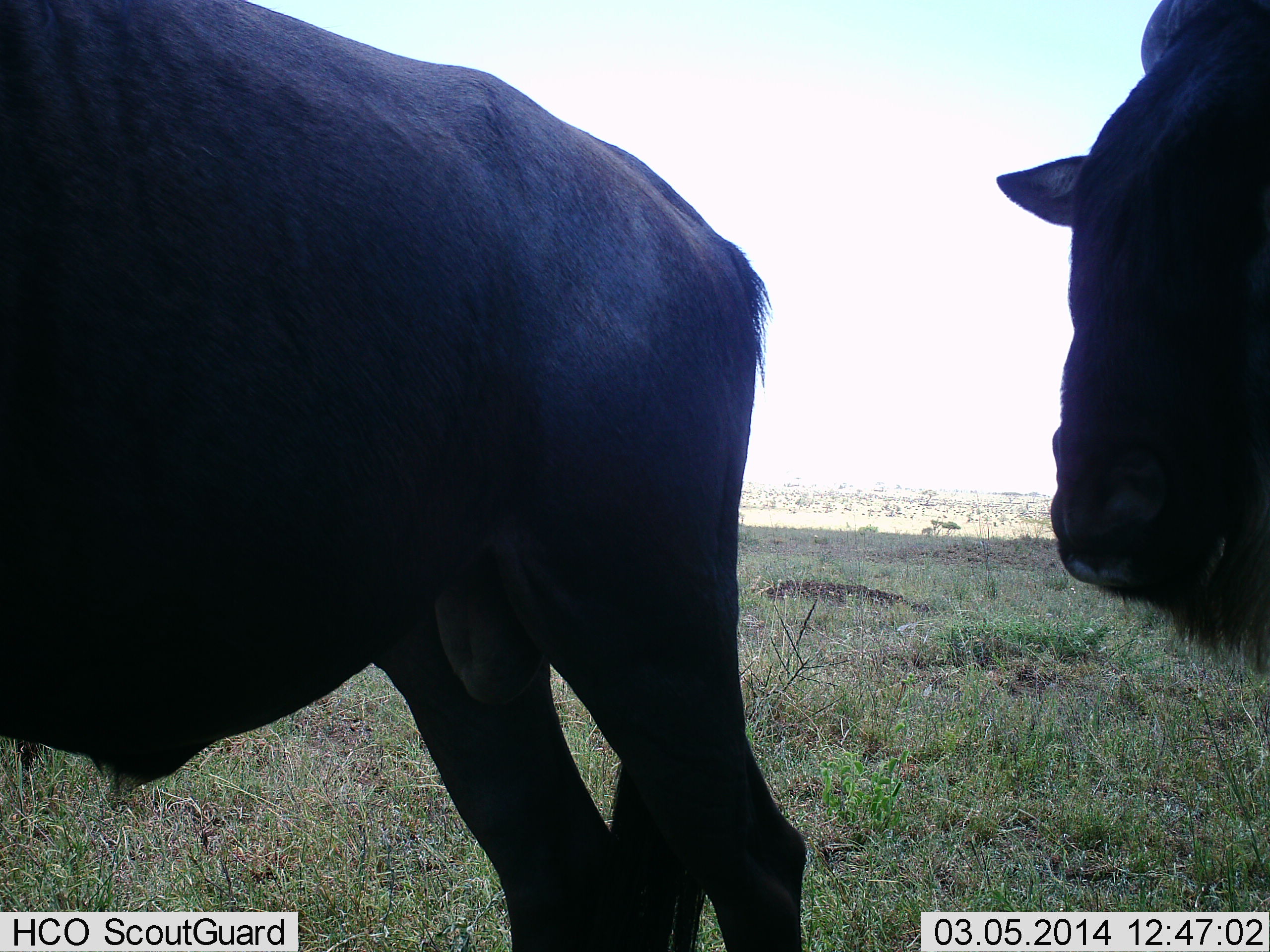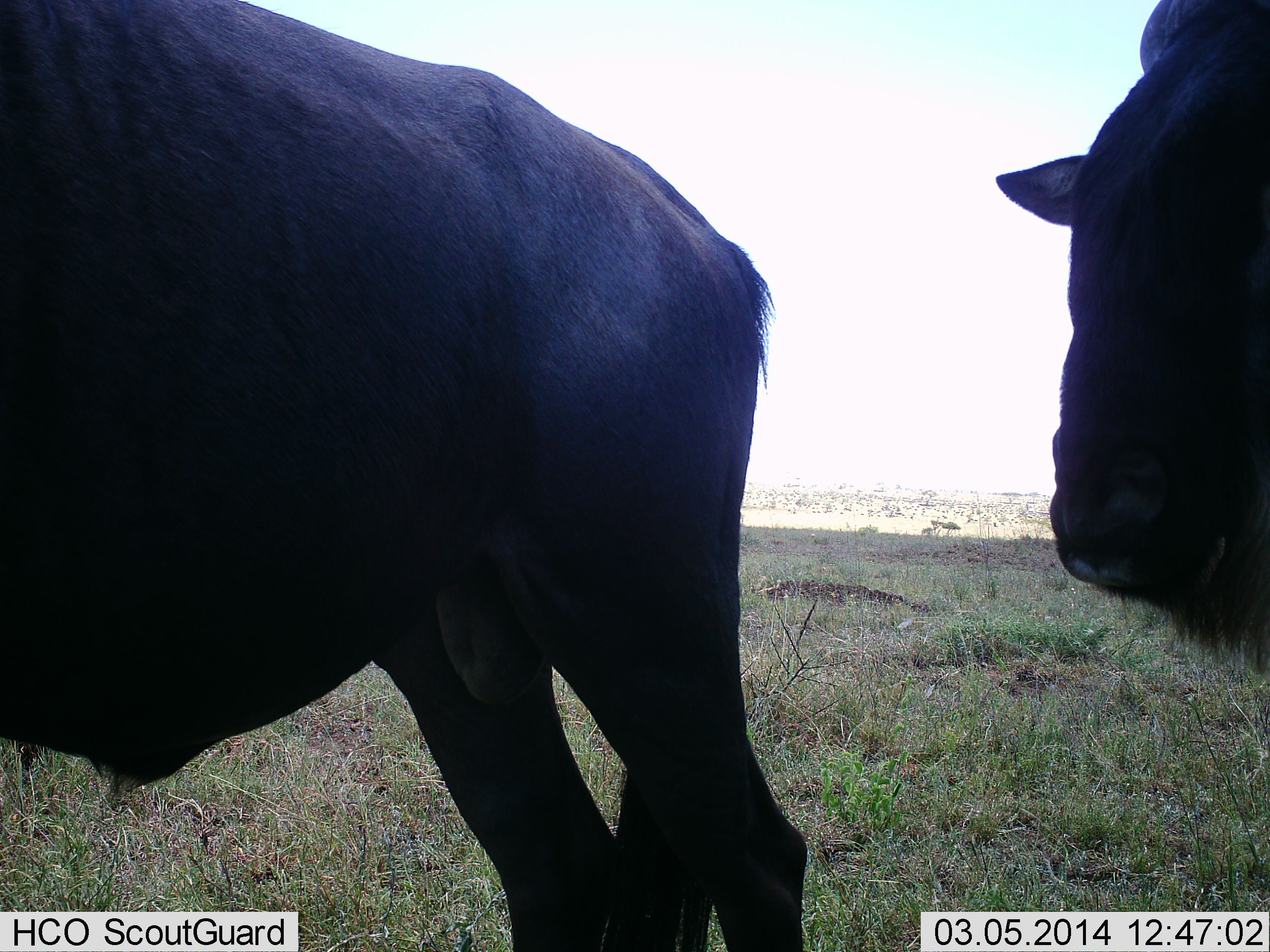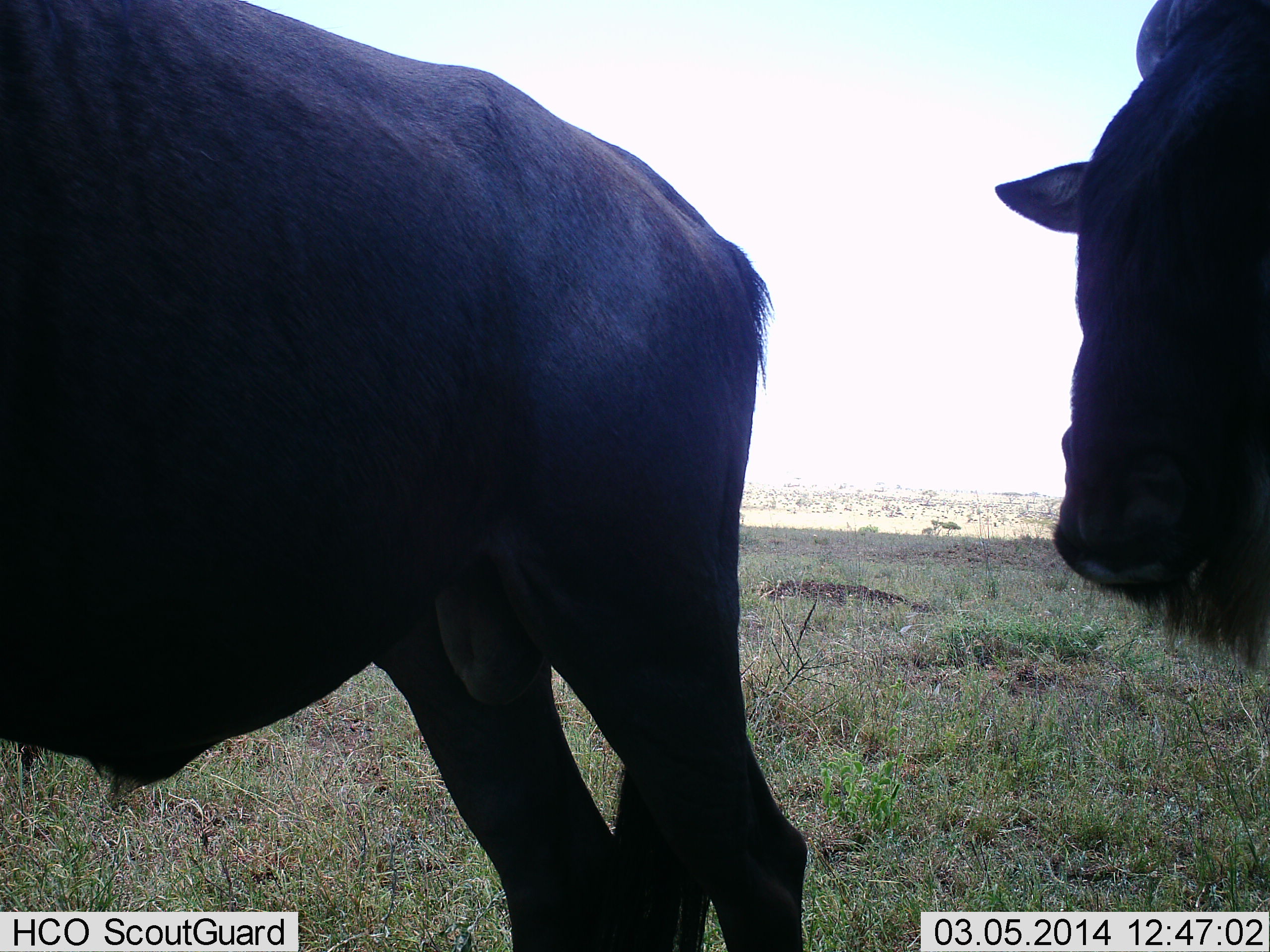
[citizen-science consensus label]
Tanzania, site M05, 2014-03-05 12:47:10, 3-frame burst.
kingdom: Animalia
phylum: Chordata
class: Mammalia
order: Artiodactyla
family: Bovidae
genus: Connochaetes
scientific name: Connochaetes taurinus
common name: blue wildebeest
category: wildebeest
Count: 2.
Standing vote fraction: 80%.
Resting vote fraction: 0%.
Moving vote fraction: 20%.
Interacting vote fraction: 0%.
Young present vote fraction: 0%.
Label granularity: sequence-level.